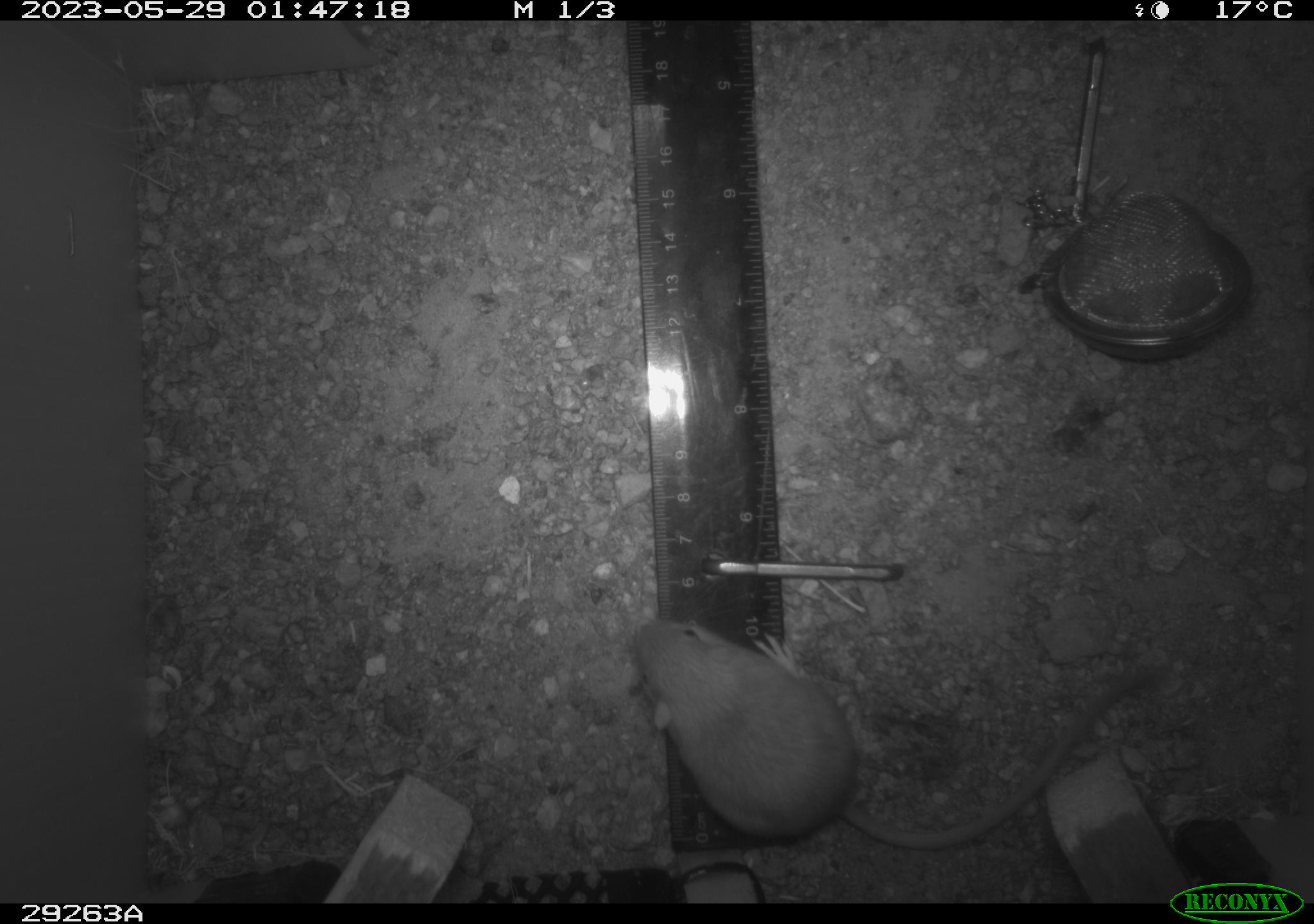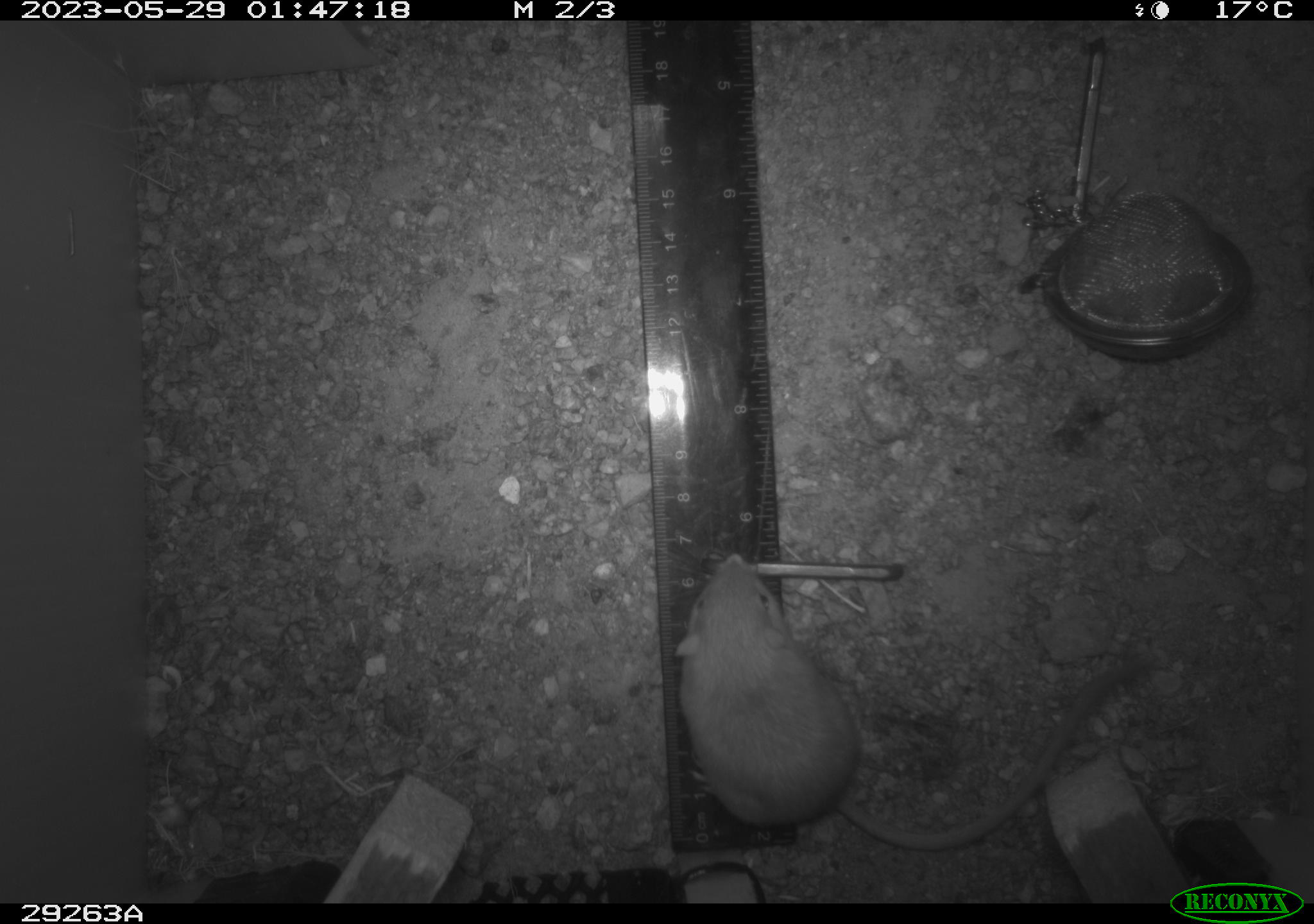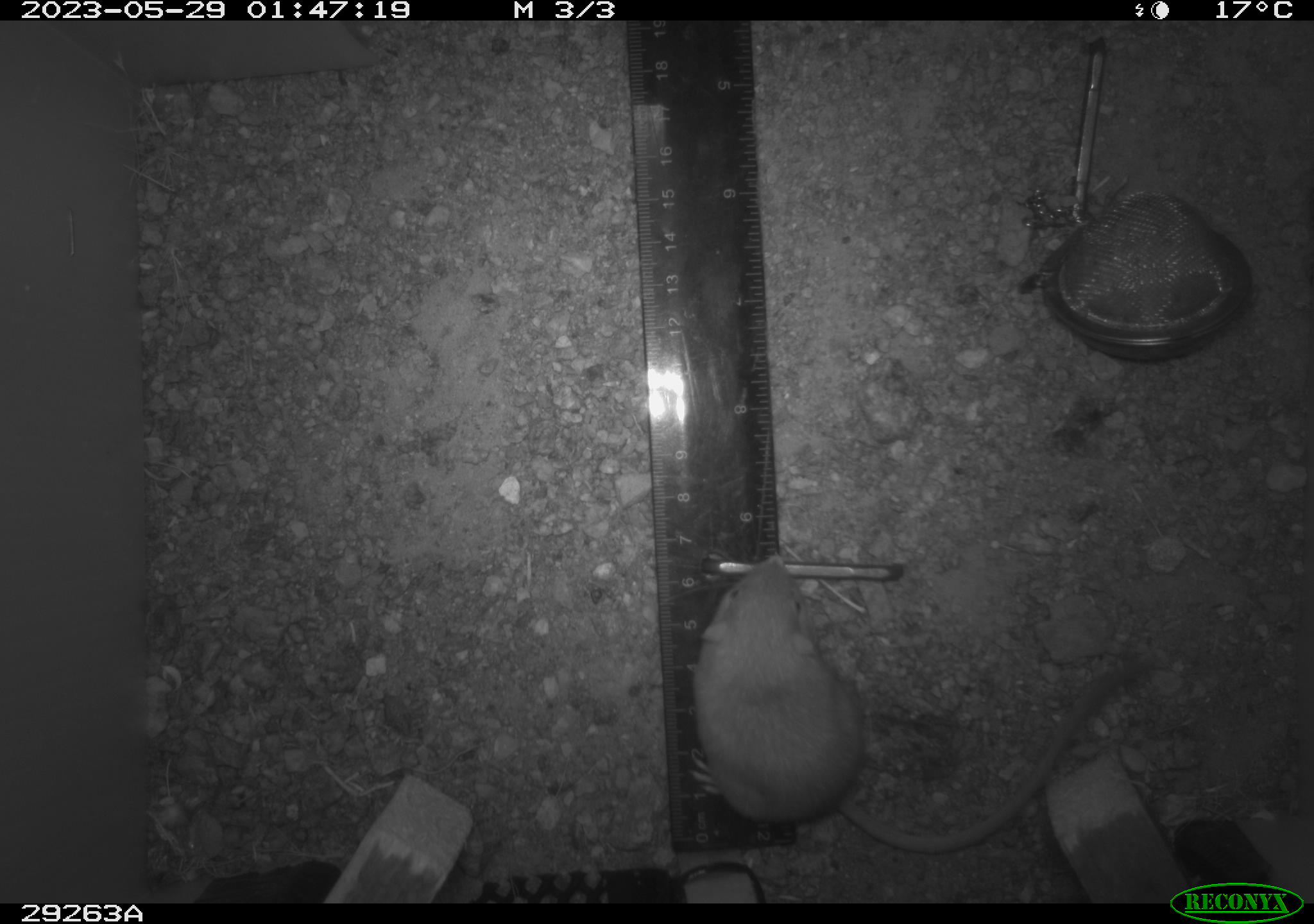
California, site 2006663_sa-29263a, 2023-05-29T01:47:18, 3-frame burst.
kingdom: Animalia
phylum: Chordata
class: Mammalia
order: Rodentia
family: Heteromyidae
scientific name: Heteromyidae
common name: kangaroo rats and pocket mice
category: heteromyidae family